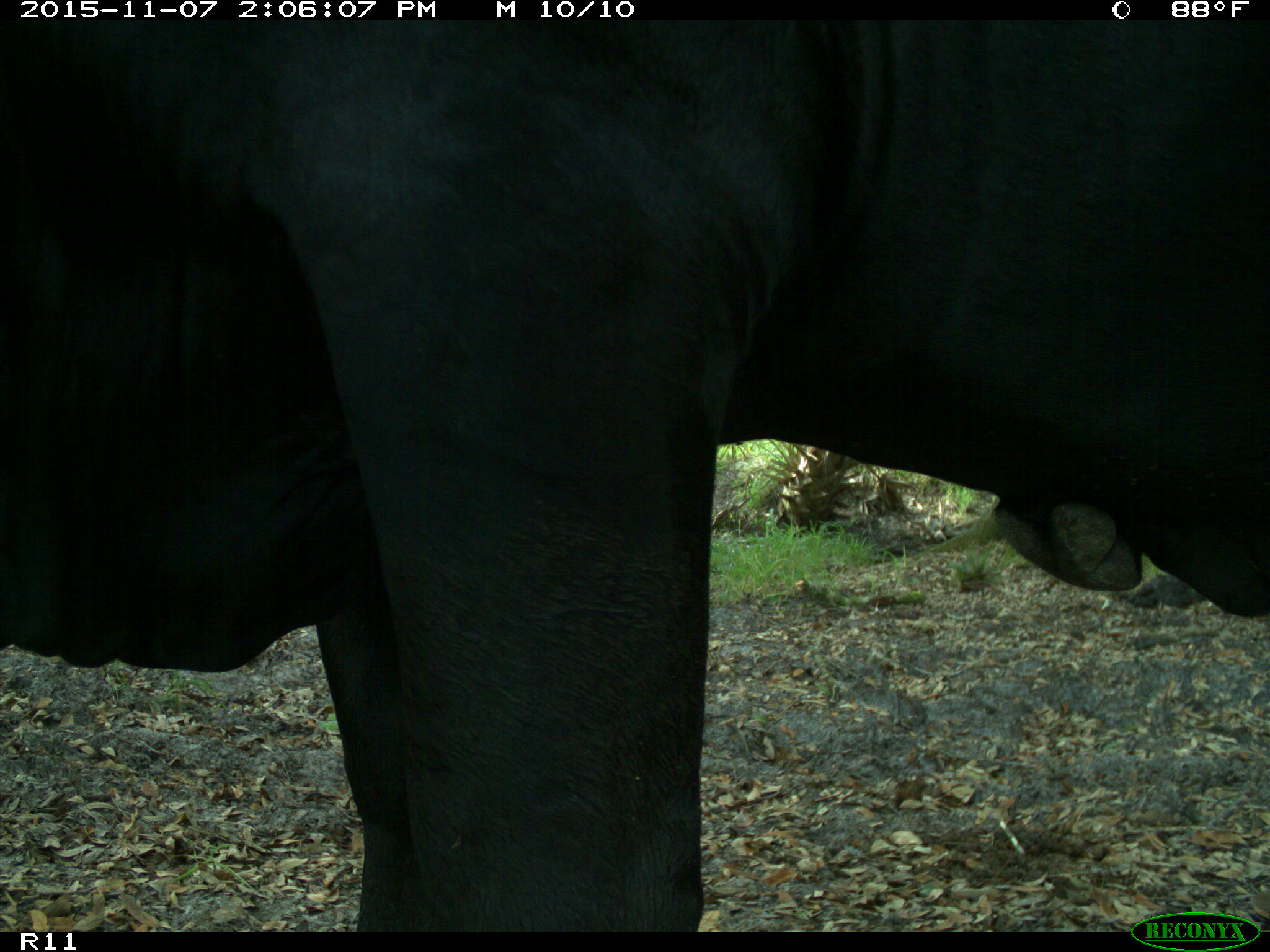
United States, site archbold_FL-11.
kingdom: Animalia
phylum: Chordata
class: Mammalia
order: Artiodactyla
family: Bovidae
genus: Bos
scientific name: Bos taurus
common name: domestic cow